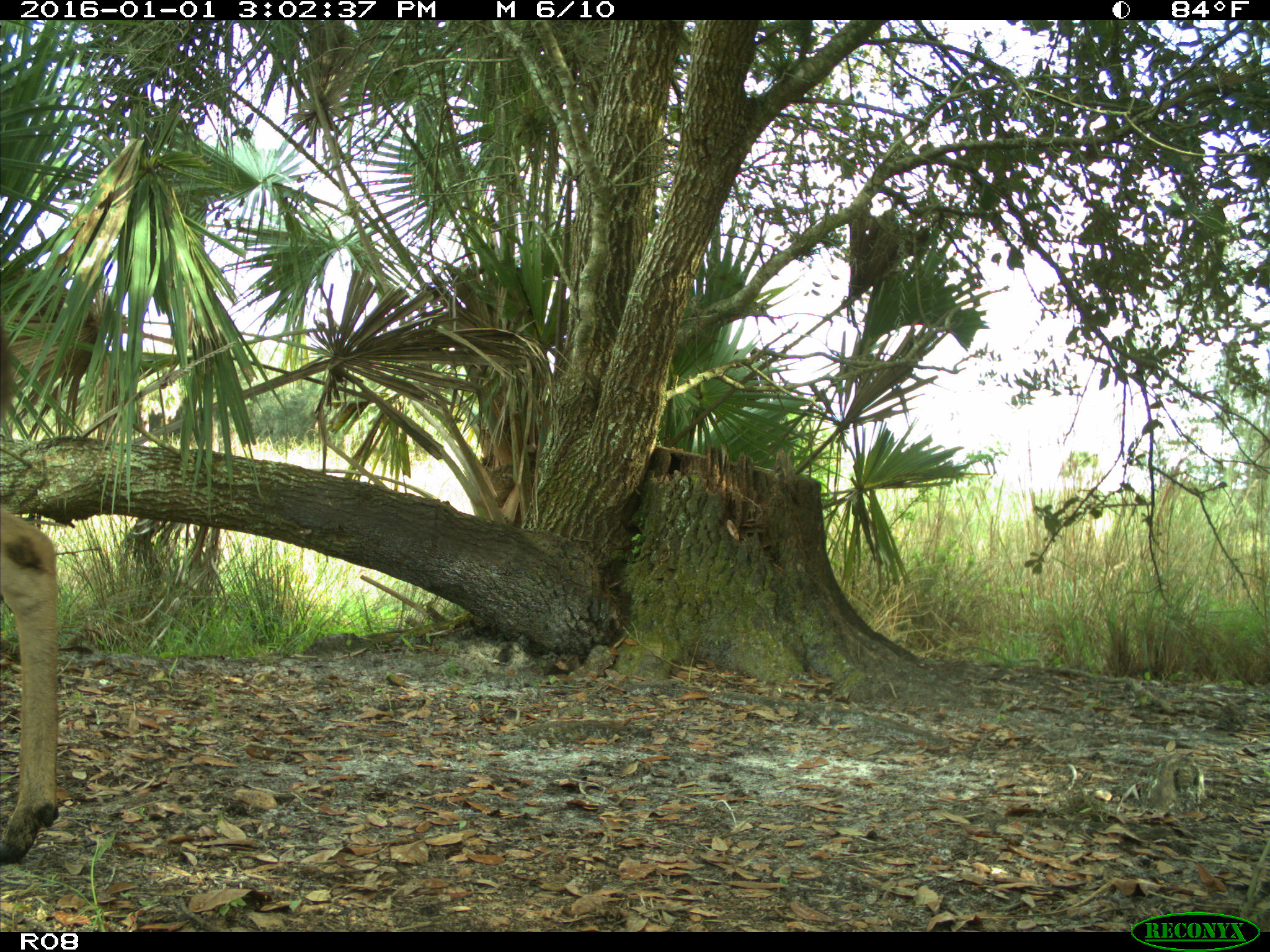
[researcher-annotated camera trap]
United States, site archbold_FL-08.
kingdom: Animalia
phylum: Chordata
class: Mammalia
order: Artiodactyla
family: Cervidae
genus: Odocoileus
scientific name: Odocoileus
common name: deer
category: unidentified deer